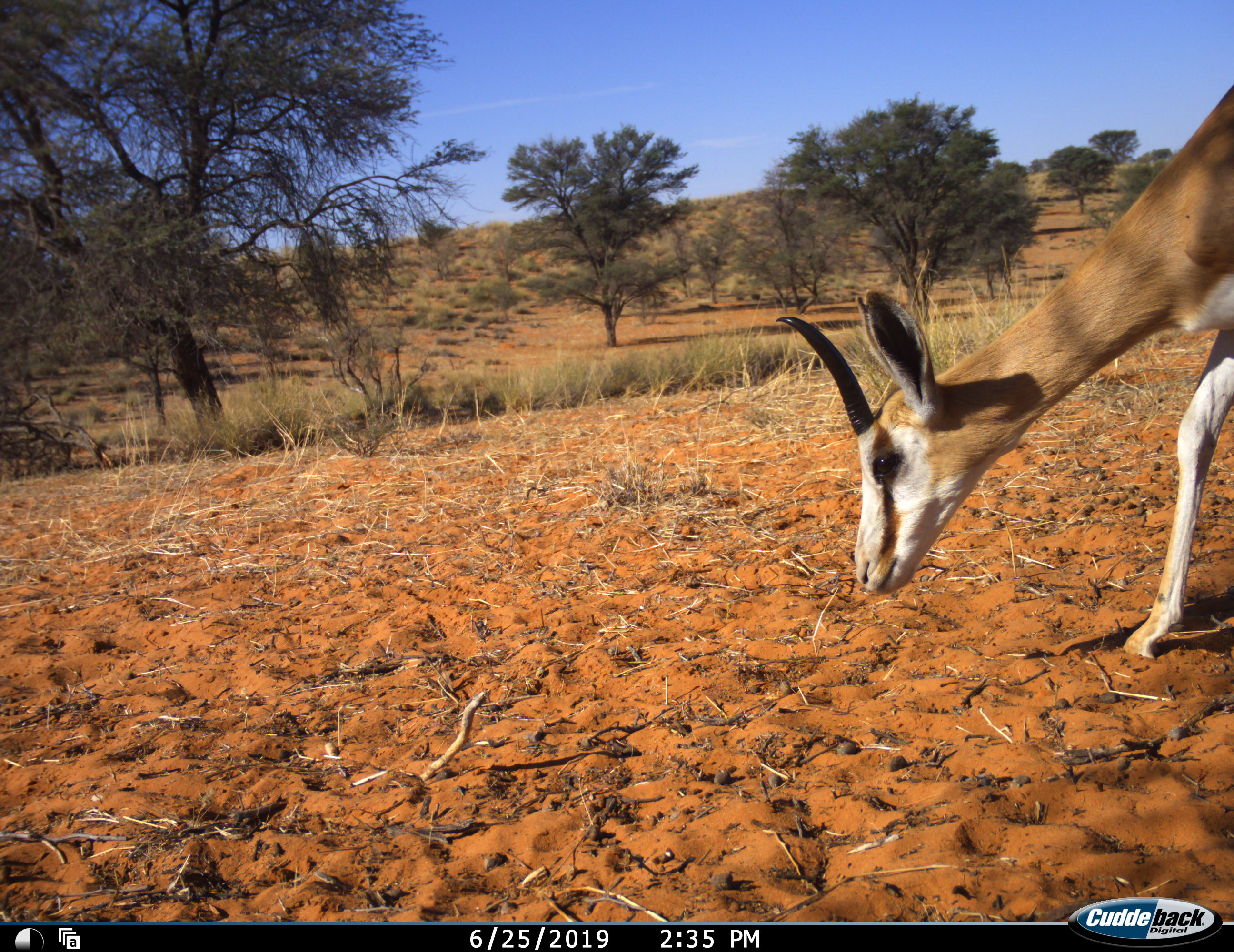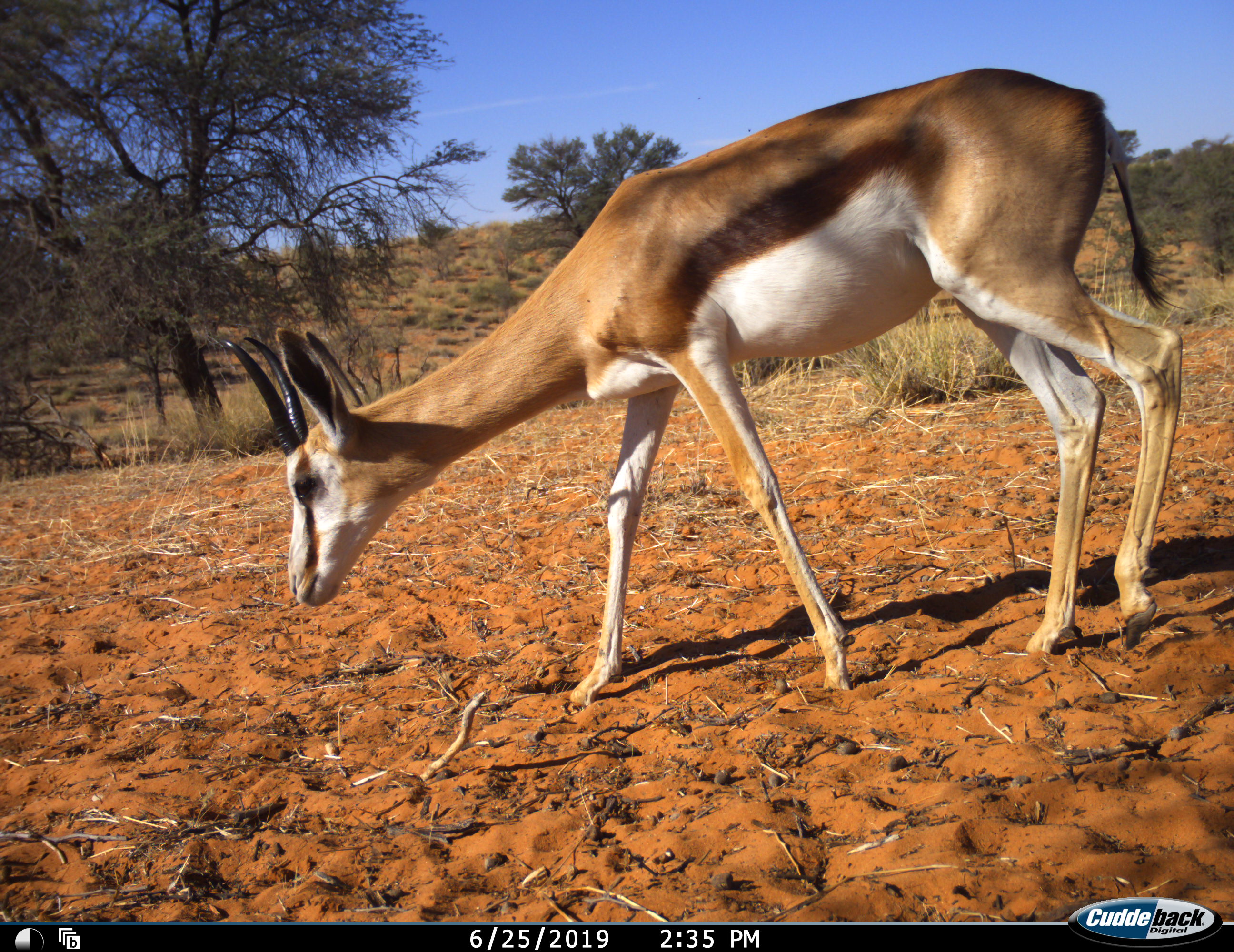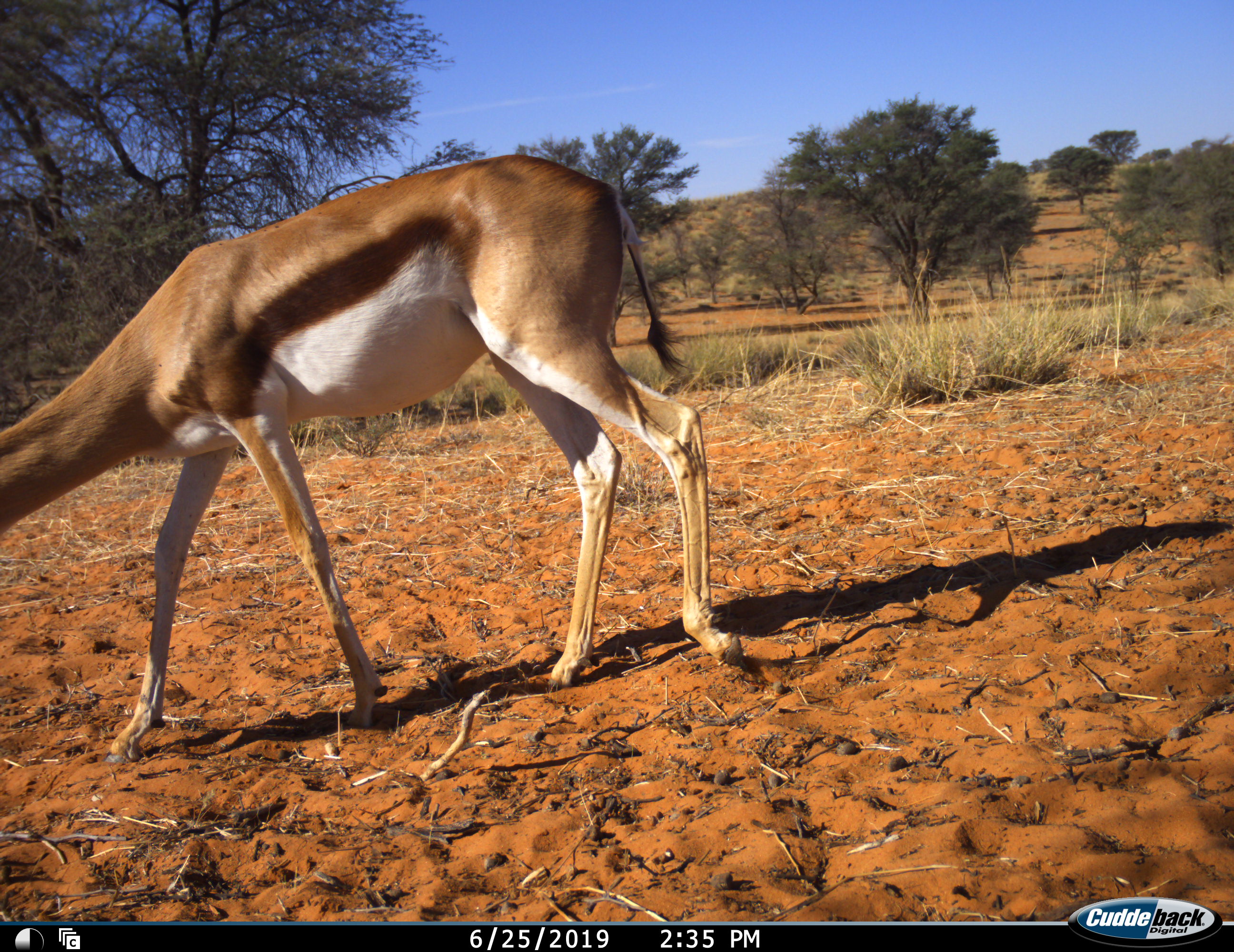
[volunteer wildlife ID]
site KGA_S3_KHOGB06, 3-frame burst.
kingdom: Animalia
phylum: Chordata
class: Mammalia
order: Artiodactyla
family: Bovidae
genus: Antidorcas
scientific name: Antidorcas marsupialis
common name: springbok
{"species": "springbok (Antidorcas marsupialis)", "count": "1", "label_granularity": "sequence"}